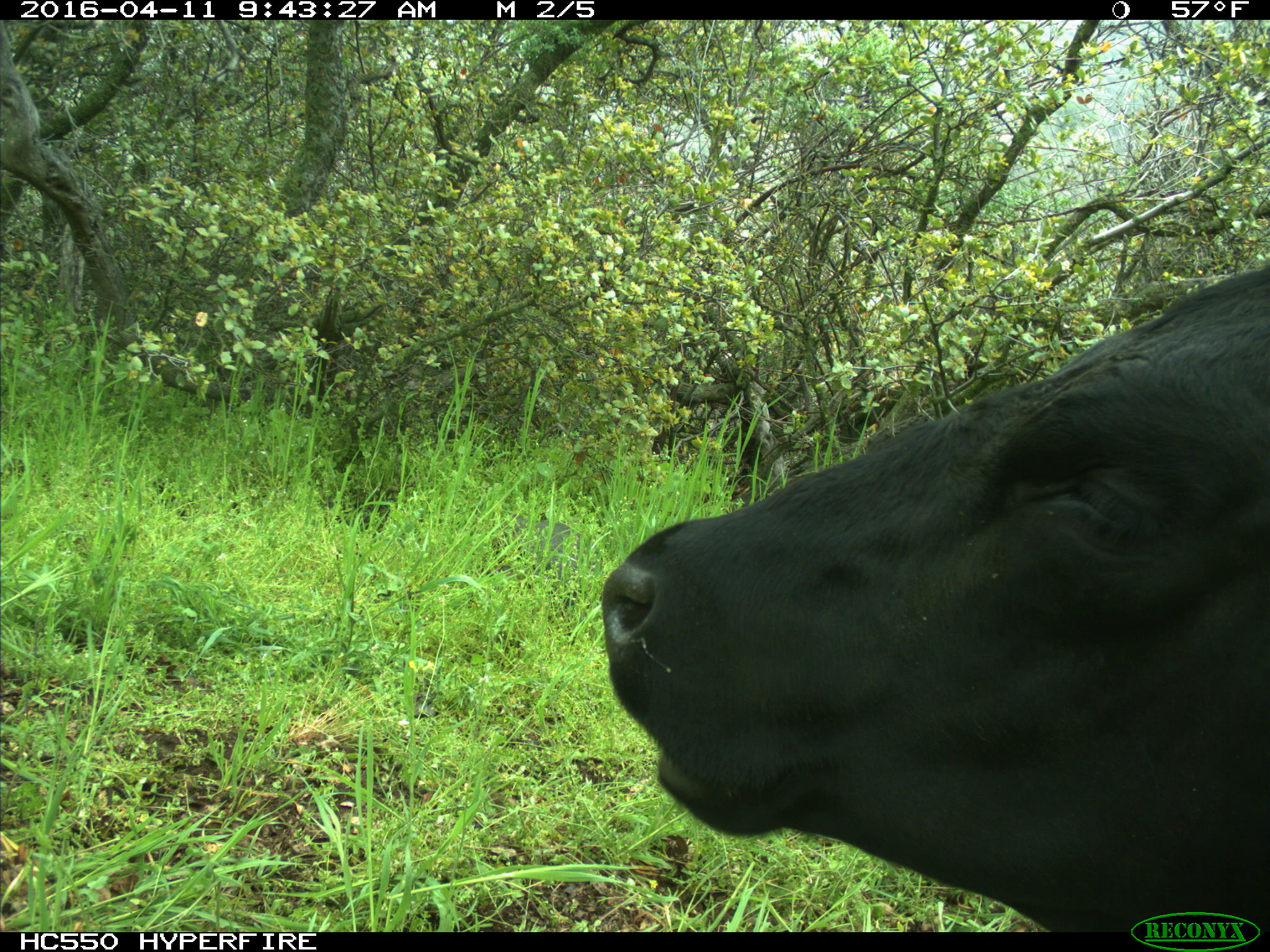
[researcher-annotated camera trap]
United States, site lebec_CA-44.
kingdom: Animalia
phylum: Chordata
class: Mammalia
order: Artiodactyla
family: Bovidae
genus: Bos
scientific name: Bos taurus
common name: domestic cow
Bos taurus (domestic cow).